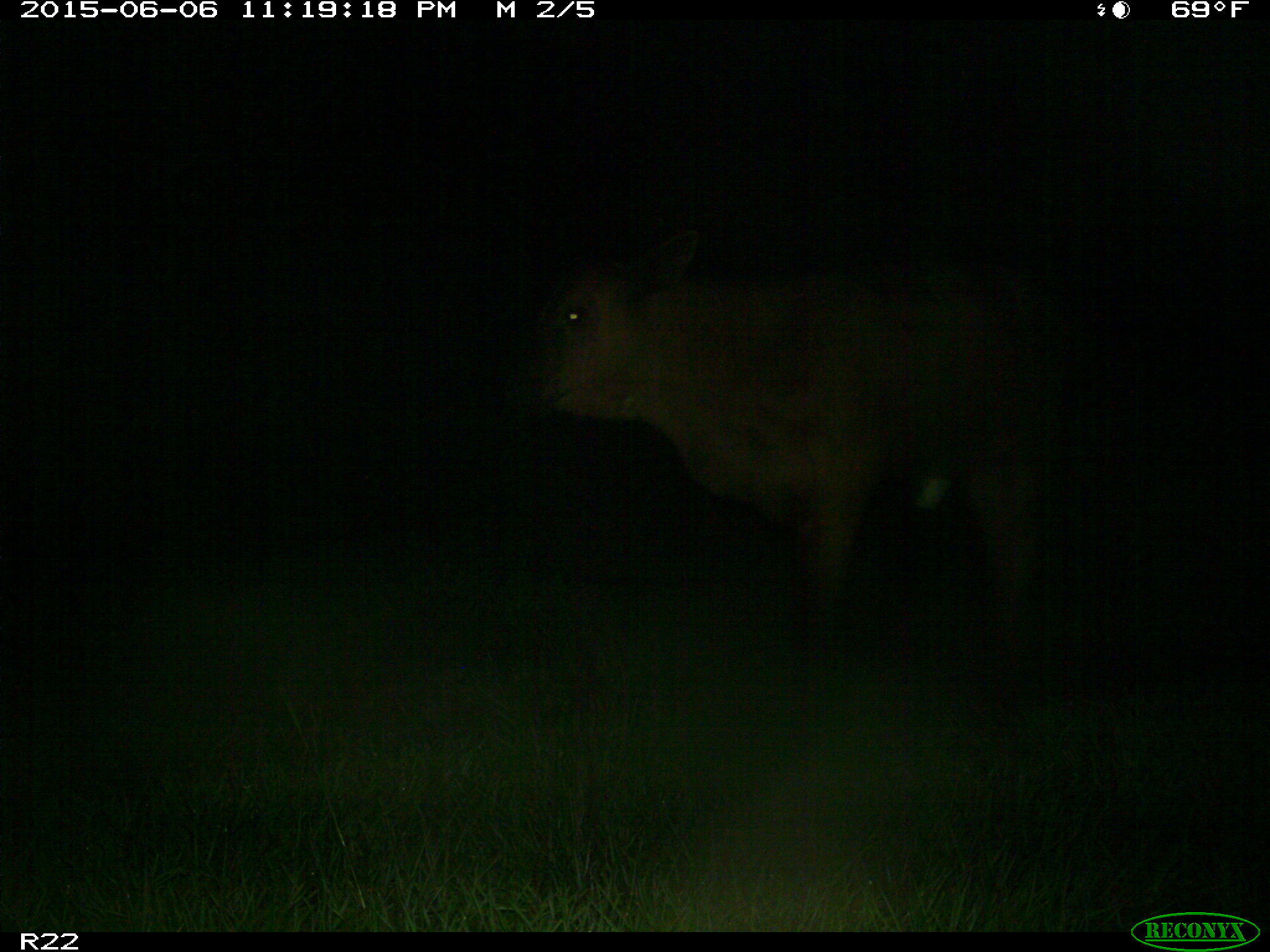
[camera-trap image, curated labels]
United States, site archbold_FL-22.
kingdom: Animalia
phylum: Chordata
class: Mammalia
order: Artiodactyla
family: Bovidae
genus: Bos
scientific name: Bos taurus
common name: domestic cow